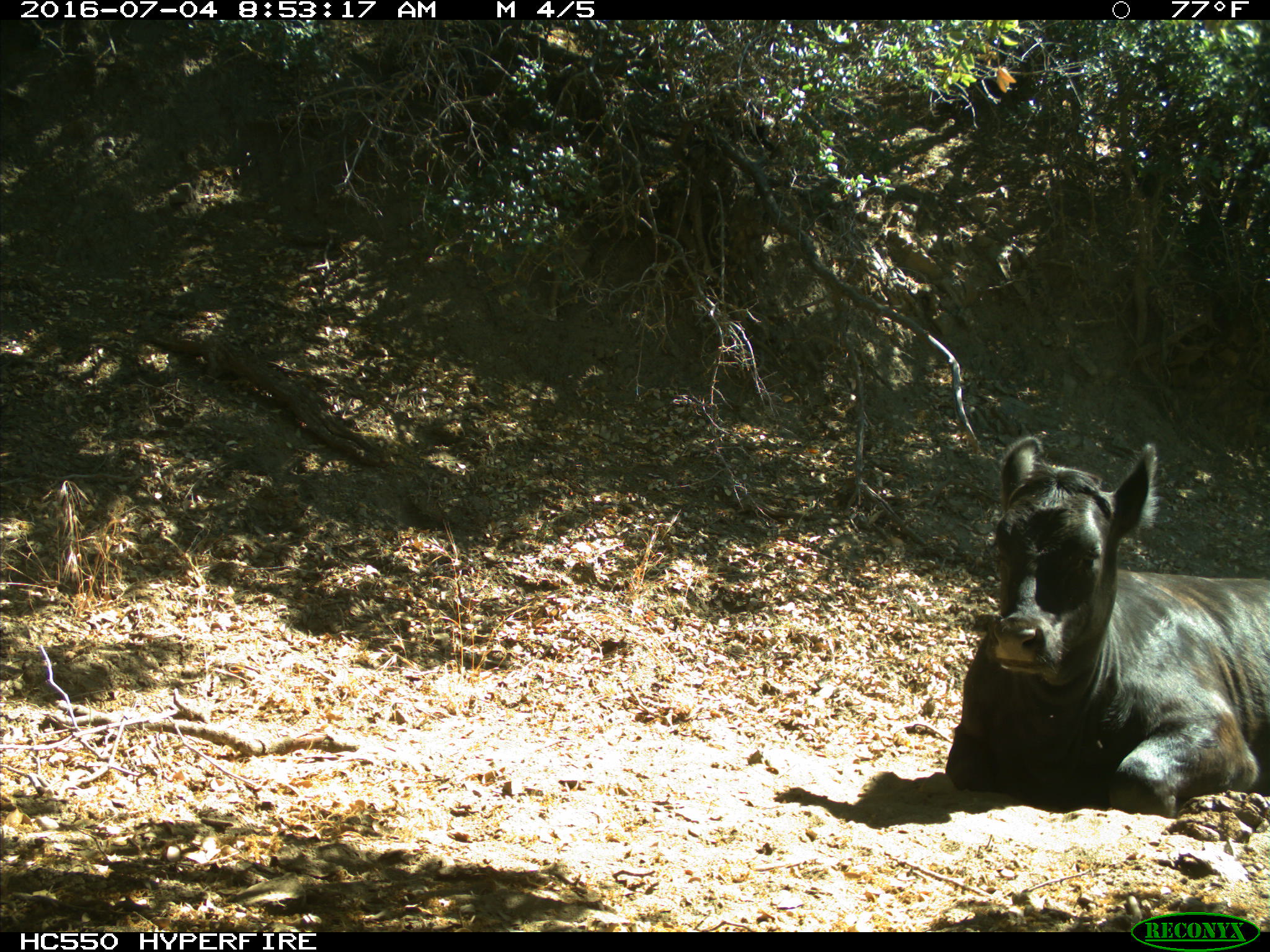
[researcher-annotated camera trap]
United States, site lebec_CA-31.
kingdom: Animalia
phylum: Chordata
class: Mammalia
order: Artiodactyla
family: Bovidae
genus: Bos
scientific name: Bos taurus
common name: domestic cow